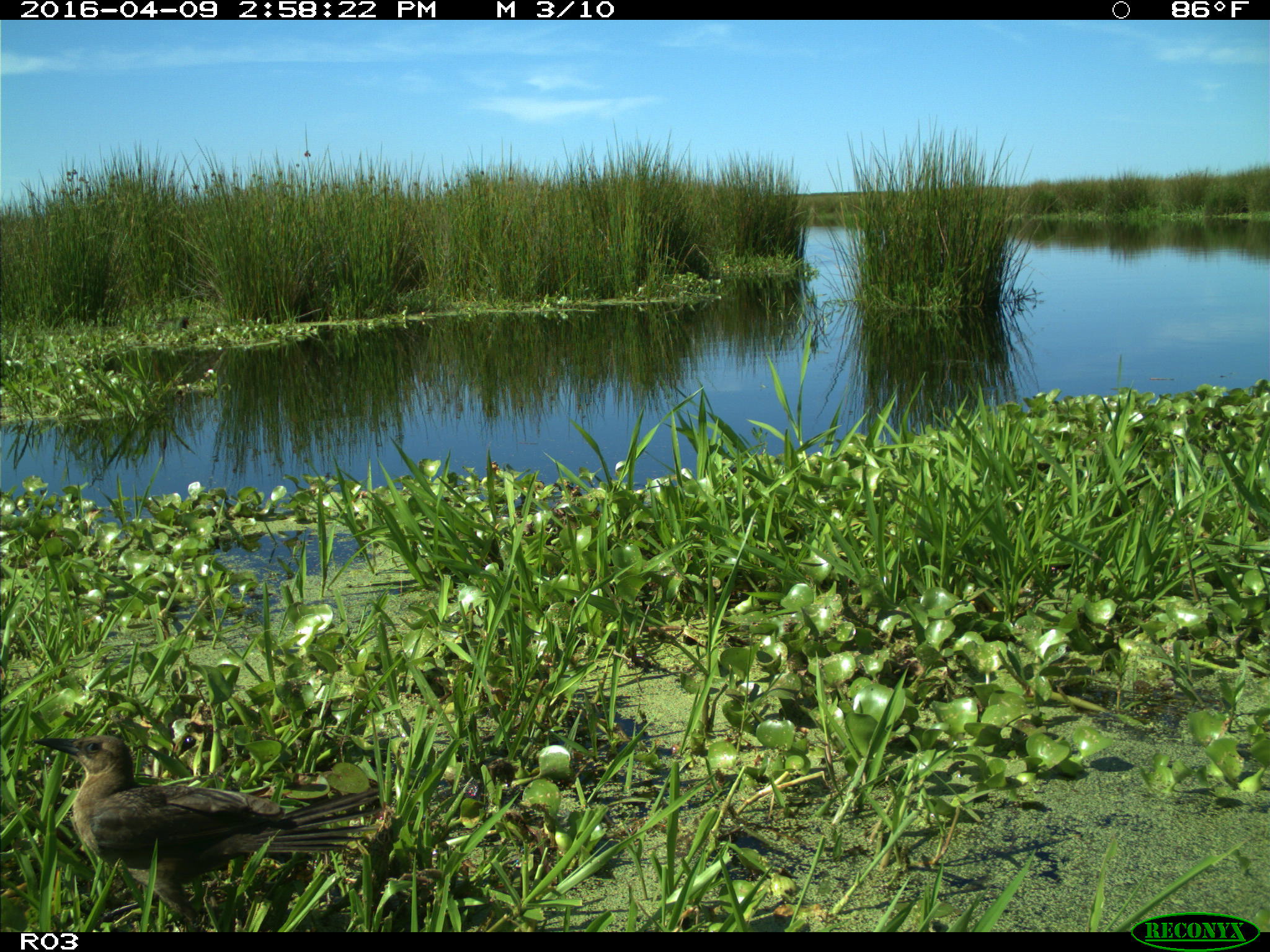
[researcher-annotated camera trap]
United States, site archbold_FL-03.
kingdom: Animalia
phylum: Chordata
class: Aves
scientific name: Aves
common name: birds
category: unidentified bird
Unidentified bird (birds) (Aves).